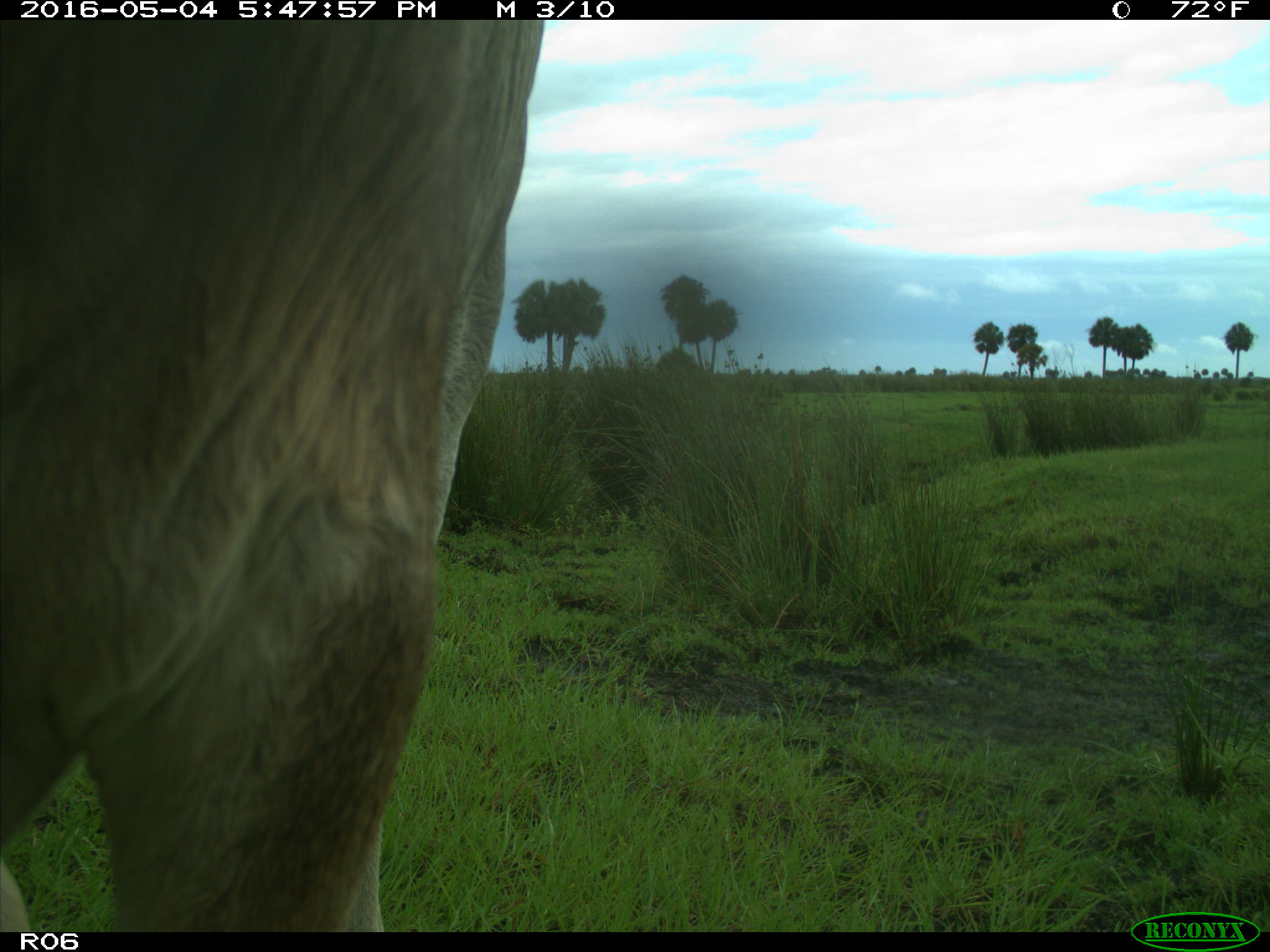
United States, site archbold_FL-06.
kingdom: Animalia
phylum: Chordata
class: Mammalia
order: Artiodactyla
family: Bovidae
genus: Bos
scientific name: Bos taurus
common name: domestic cow